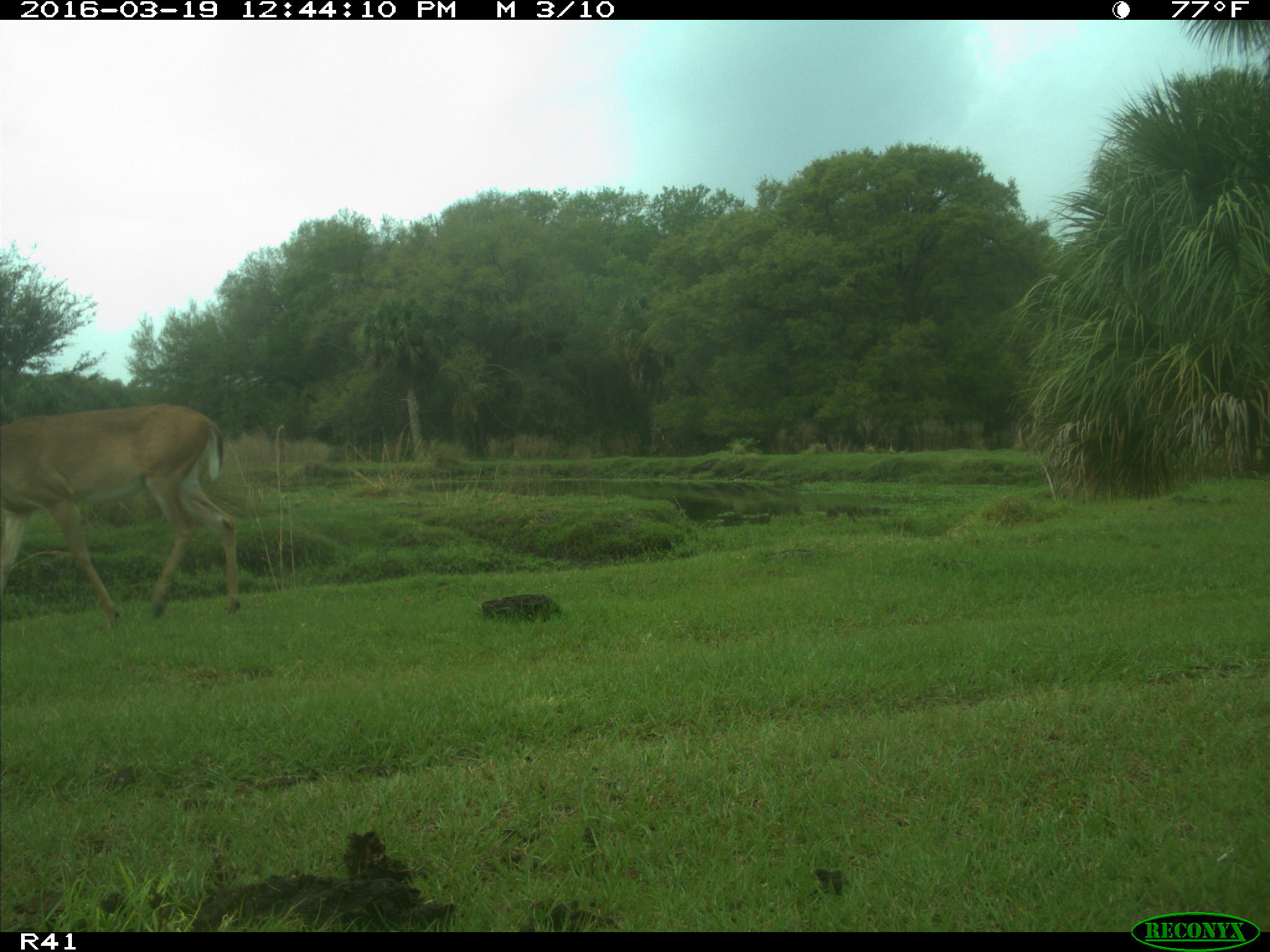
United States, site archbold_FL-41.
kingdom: Animalia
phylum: Chordata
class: Mammalia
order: Artiodactyla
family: Cervidae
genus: Odocoileus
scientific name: Odocoileus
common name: deer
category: unidentified deer